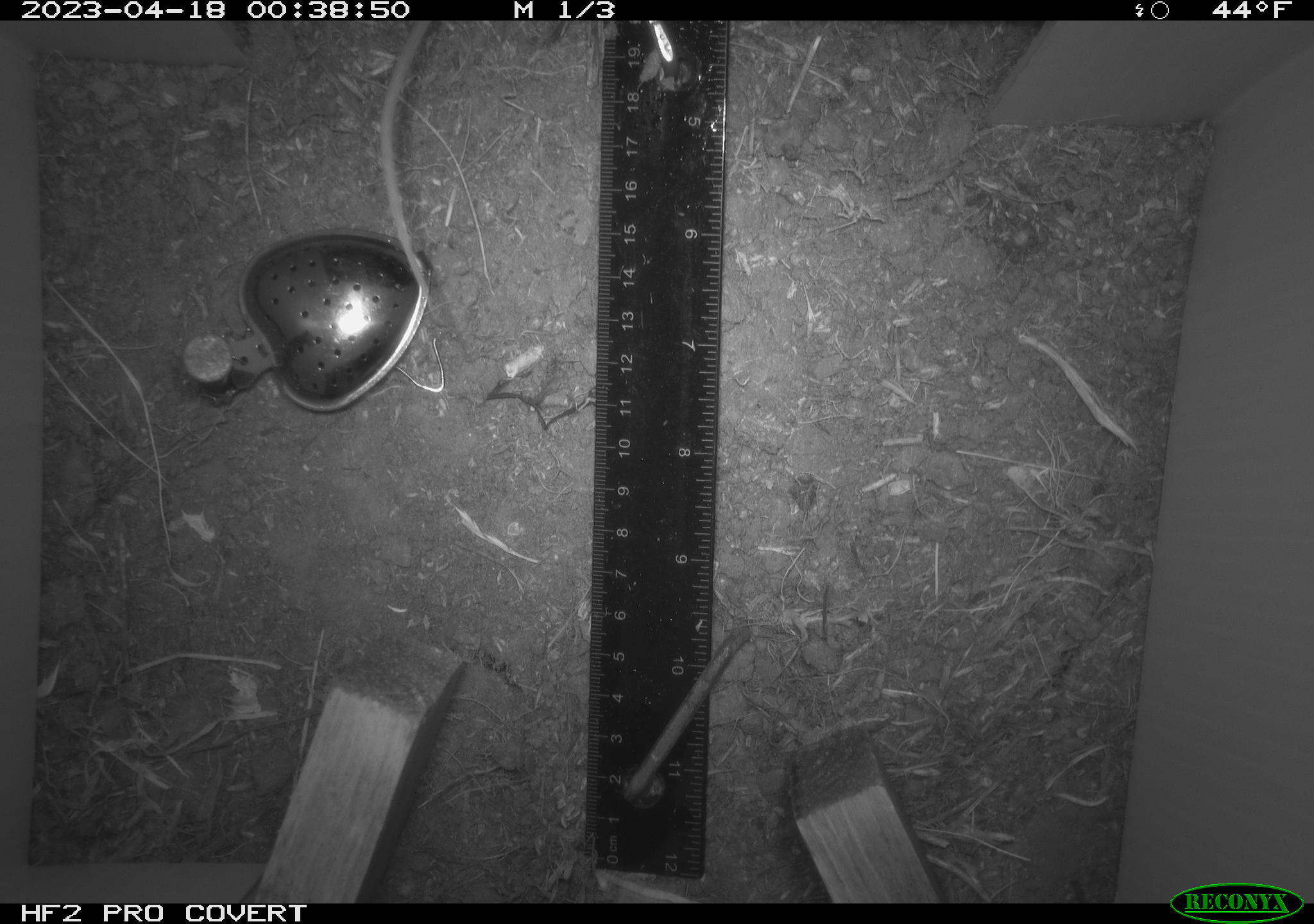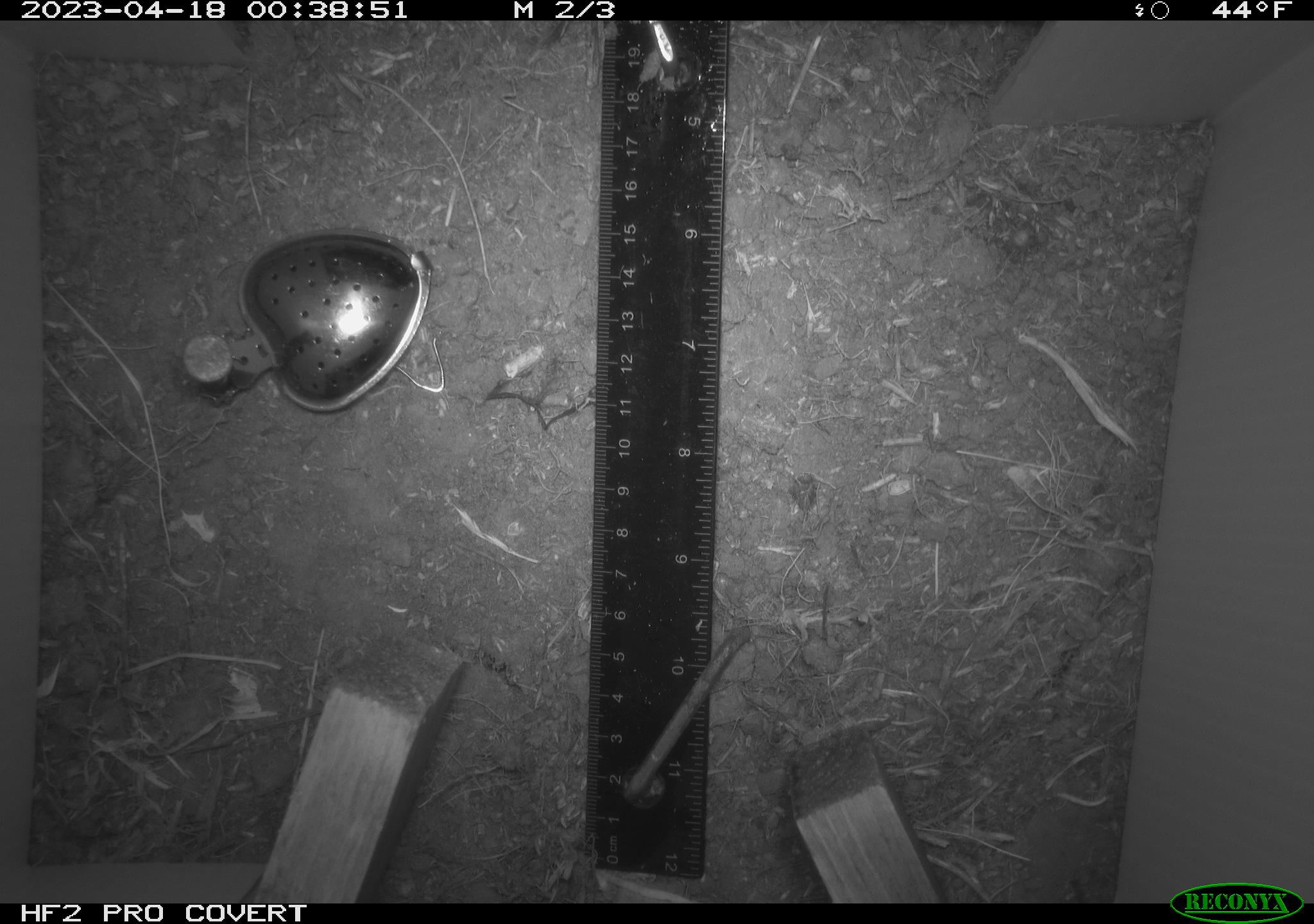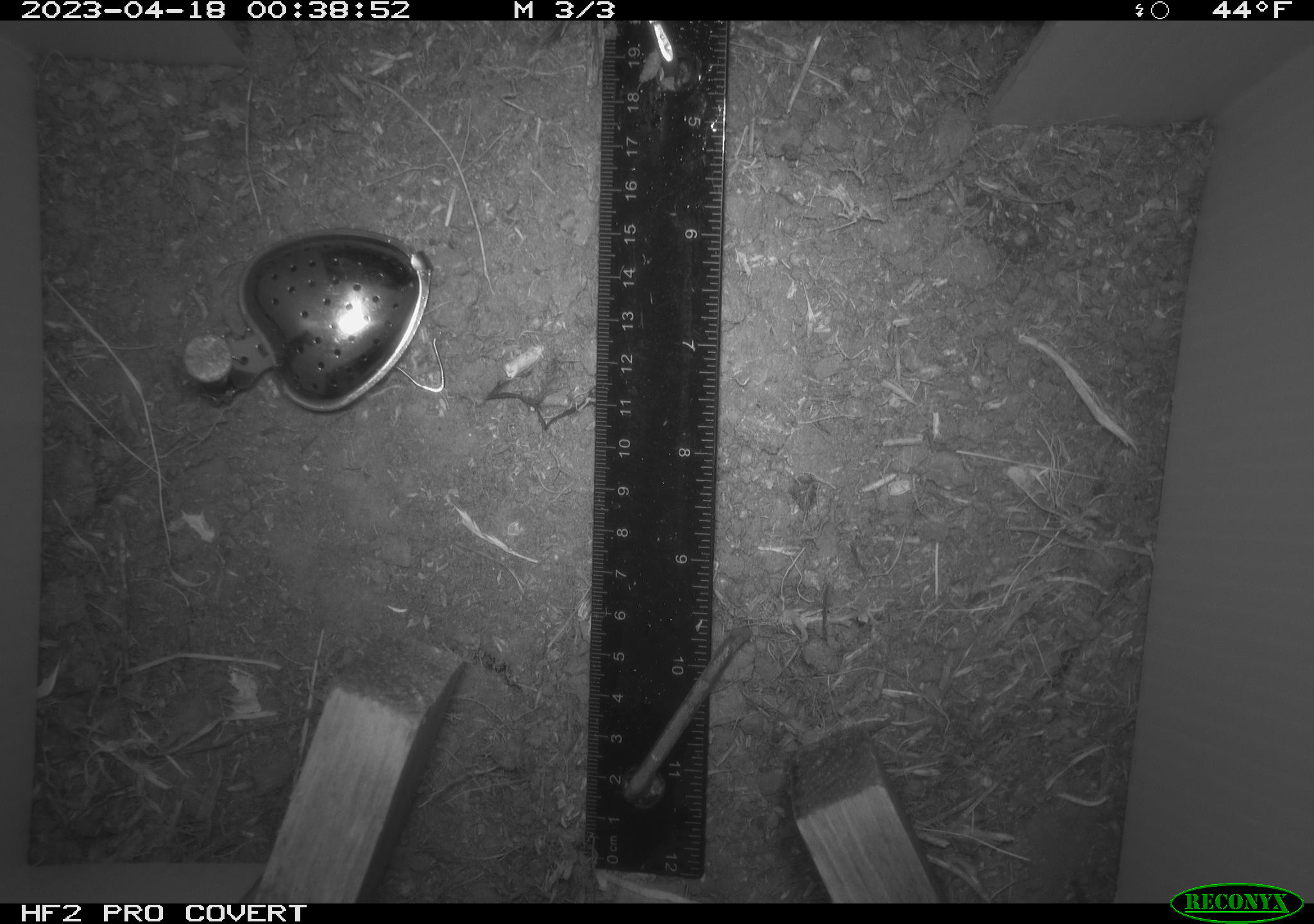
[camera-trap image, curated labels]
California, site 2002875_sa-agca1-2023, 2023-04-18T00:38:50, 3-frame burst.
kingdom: Animalia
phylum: Chordata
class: Mammalia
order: Rodentia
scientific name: Rodentia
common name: mouse species